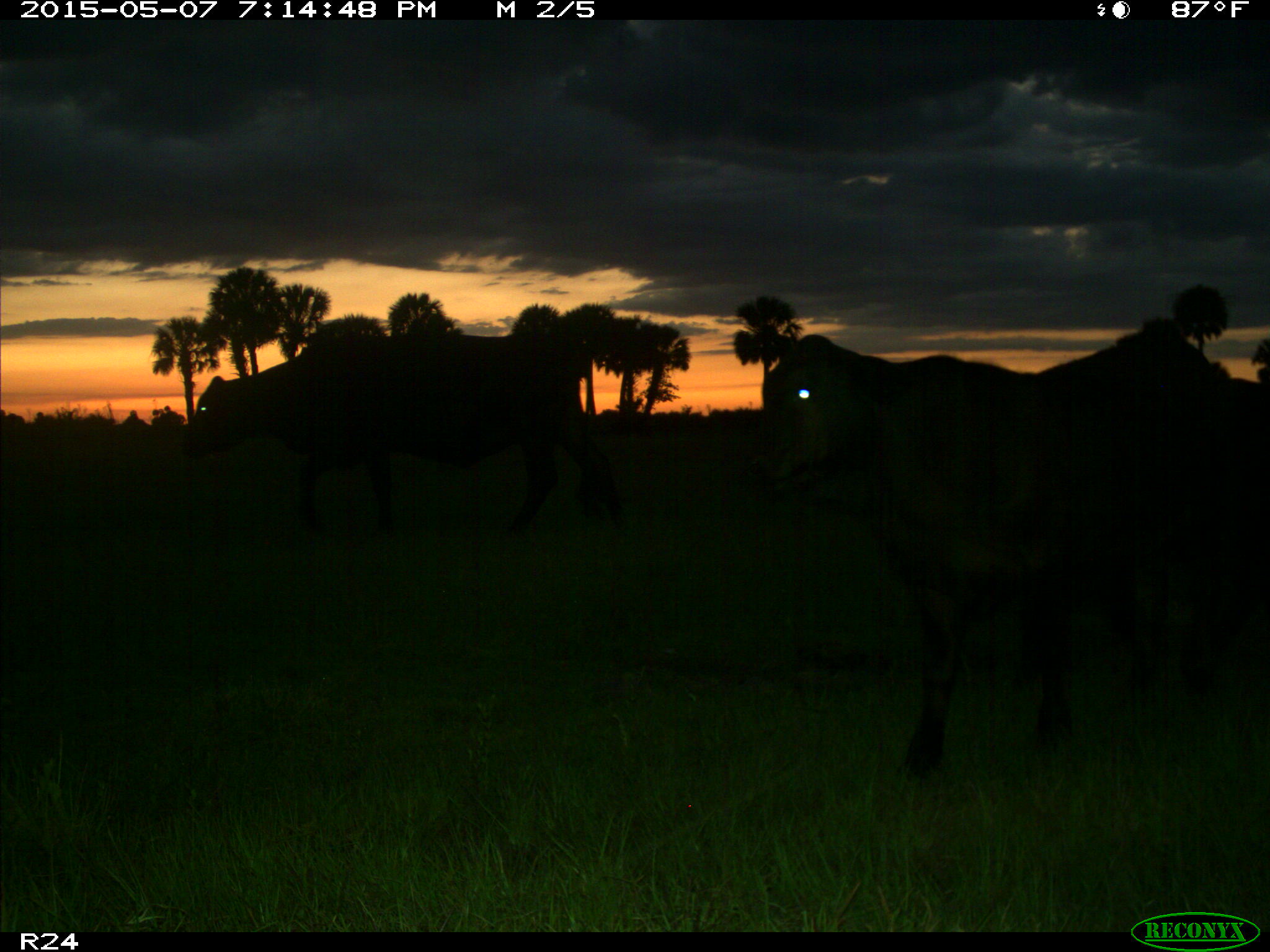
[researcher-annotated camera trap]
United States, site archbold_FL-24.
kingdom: Animalia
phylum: Chordata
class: Mammalia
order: Artiodactyla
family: Bovidae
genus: Bos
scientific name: Bos taurus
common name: domestic cow